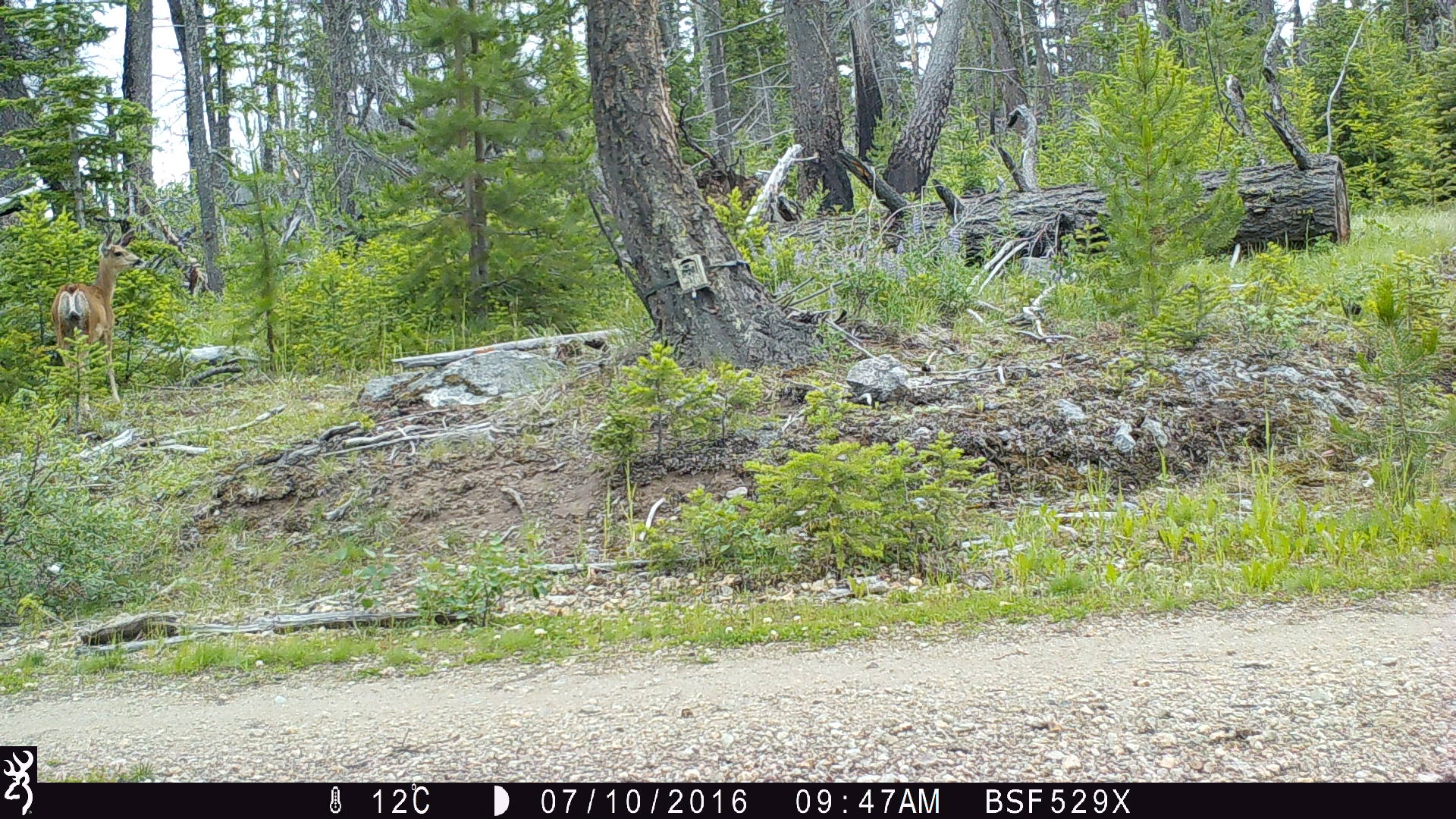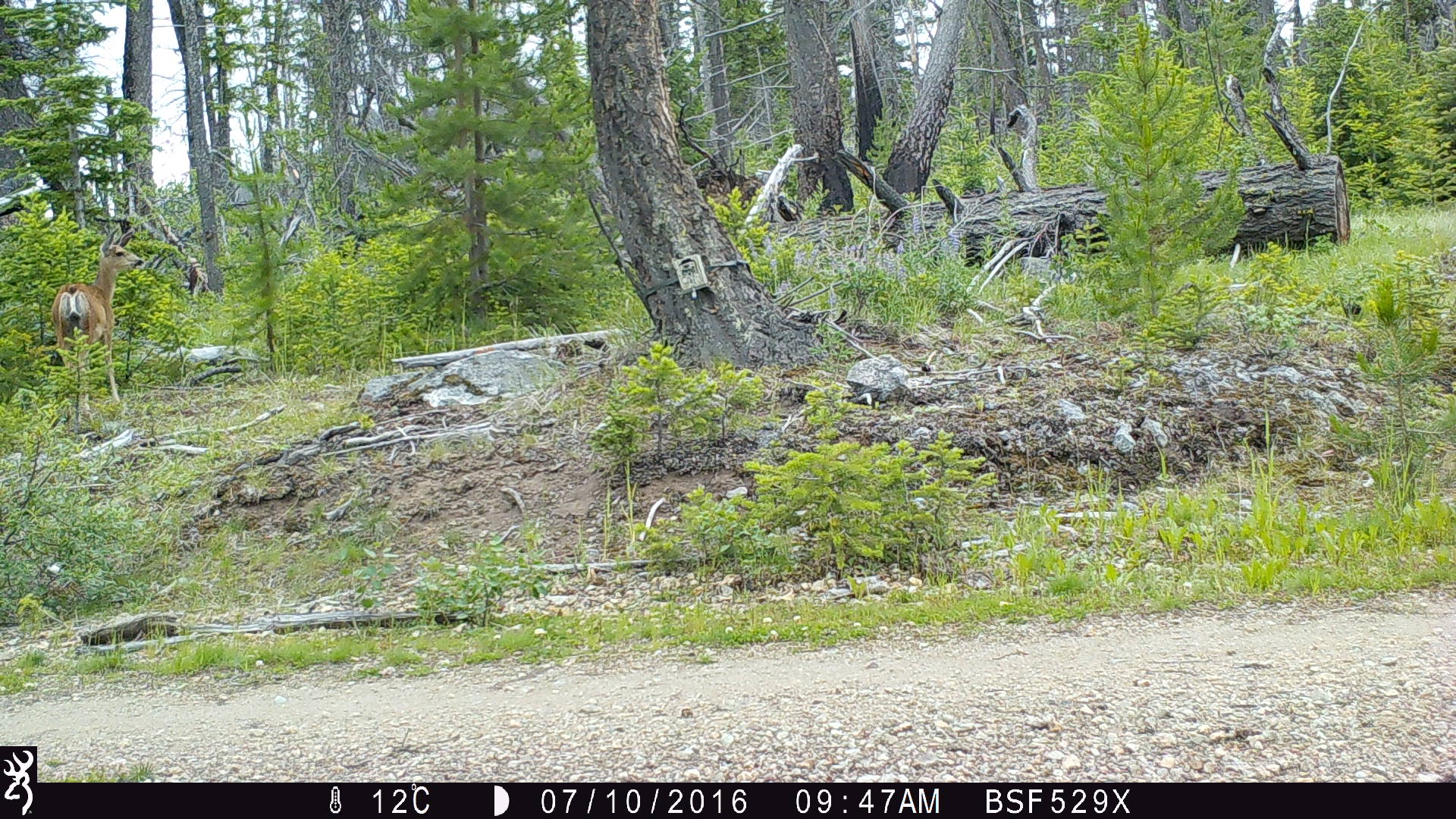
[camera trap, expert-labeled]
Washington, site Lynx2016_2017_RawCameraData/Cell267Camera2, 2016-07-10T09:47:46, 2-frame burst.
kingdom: Animalia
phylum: Chordata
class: Mammalia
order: Artiodactyla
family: Cervidae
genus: Odocoileus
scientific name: Odocoileus hemionus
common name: mule deer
Odocoileus hemionus (mule deer). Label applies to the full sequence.